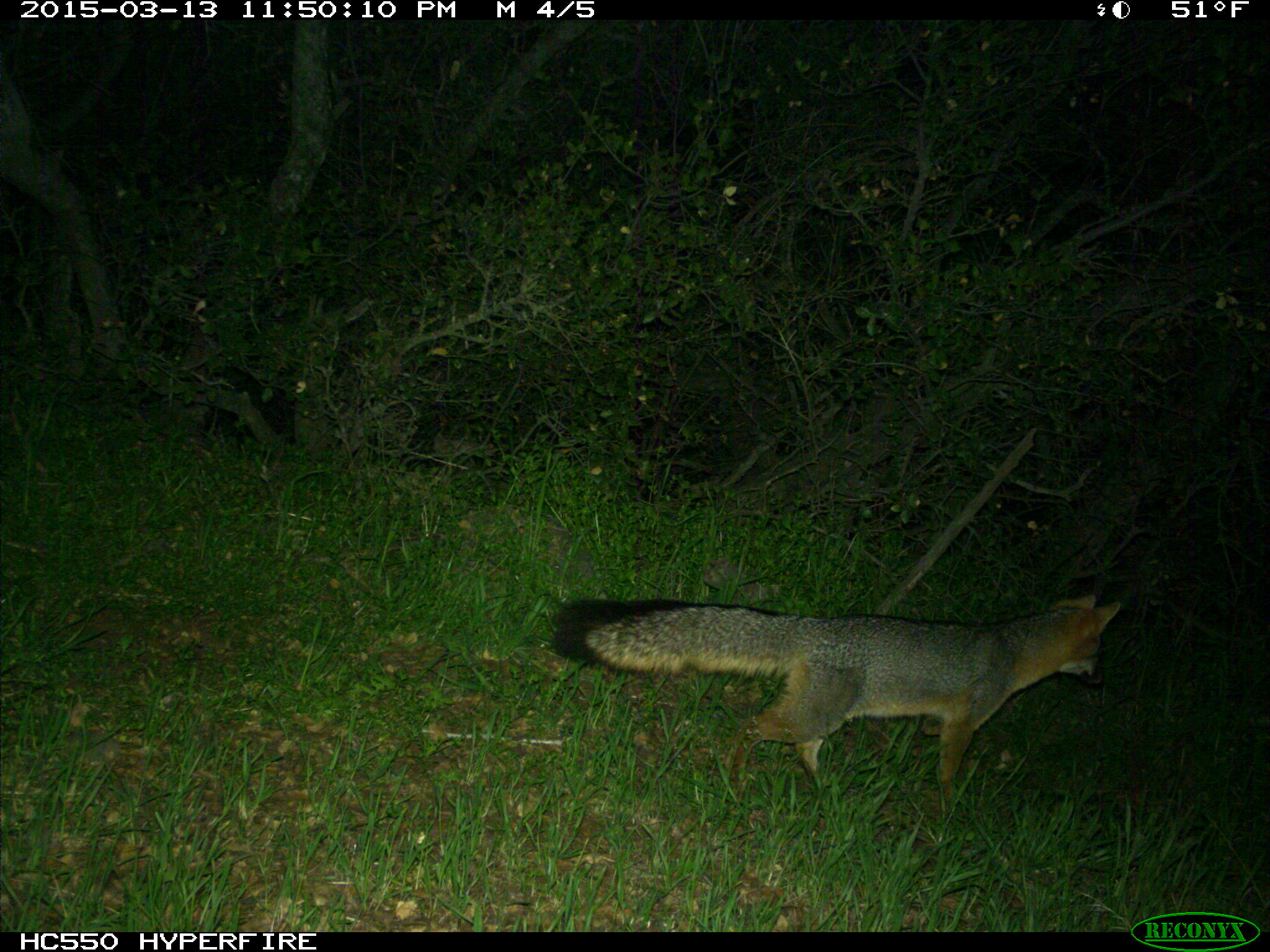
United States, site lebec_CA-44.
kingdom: Animalia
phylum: Chordata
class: Mammalia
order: Carnivora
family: Canidae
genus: Urocyon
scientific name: Urocyon cinereoargenteus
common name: gray fox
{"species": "Urocyon cinereoargenteus (gray fox)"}